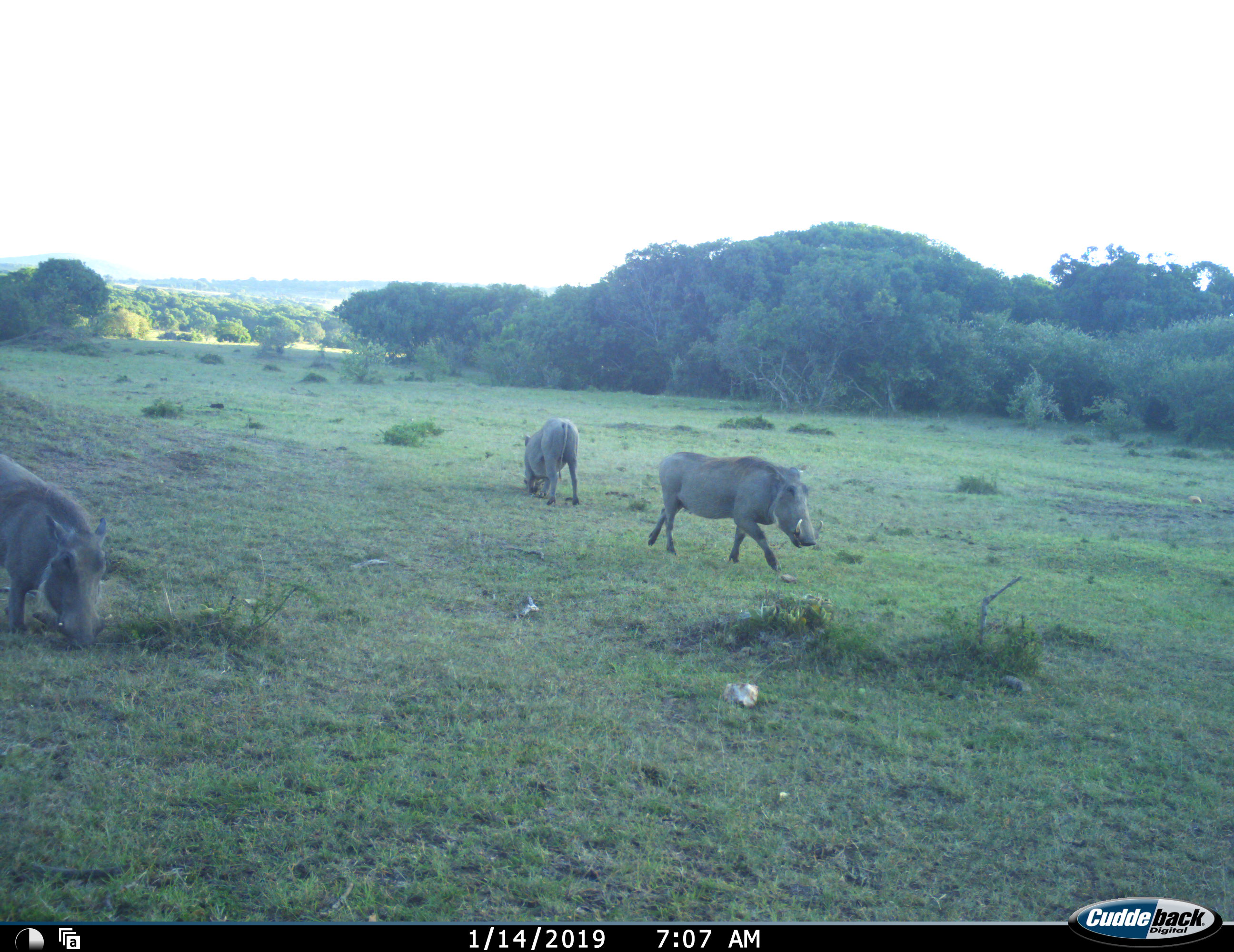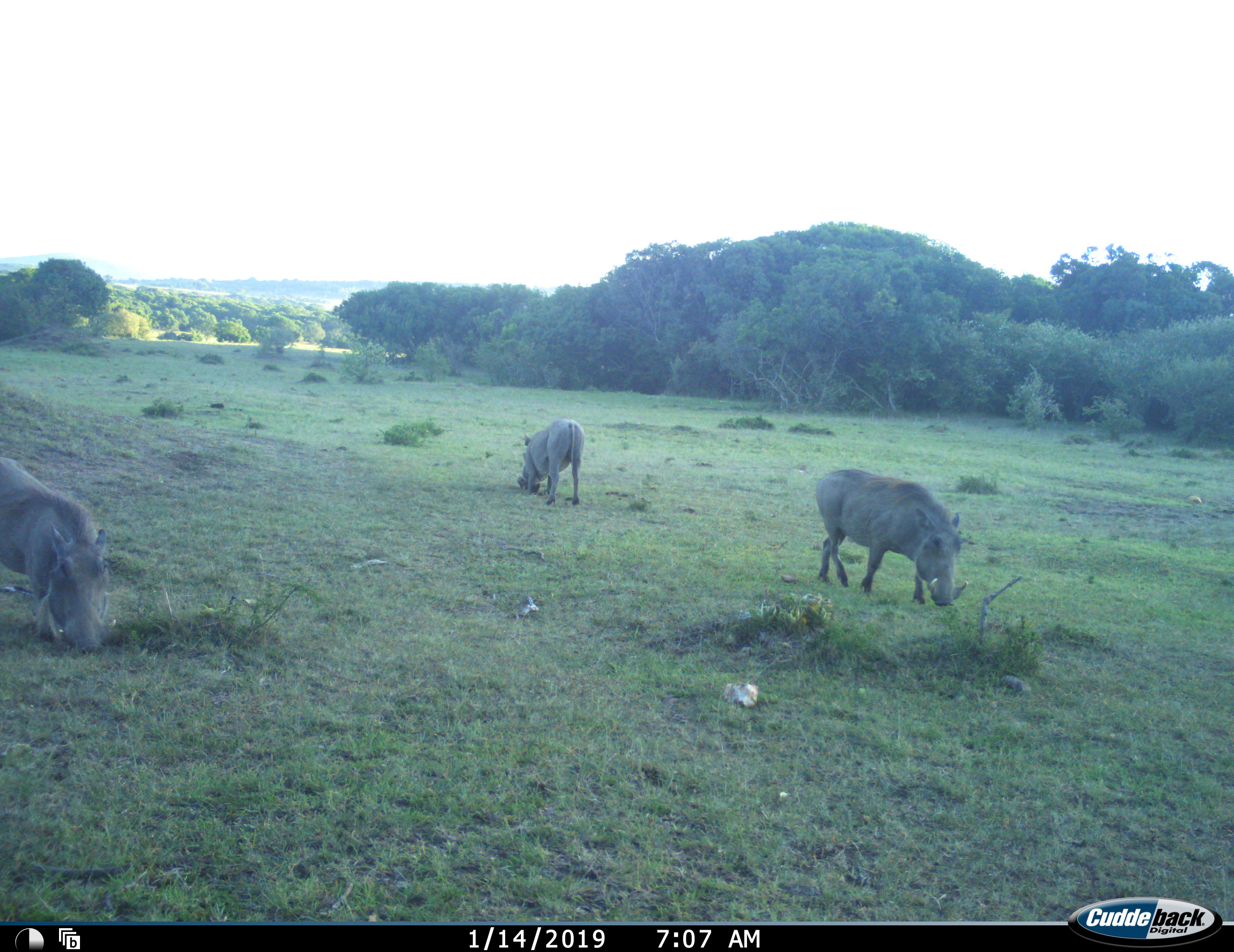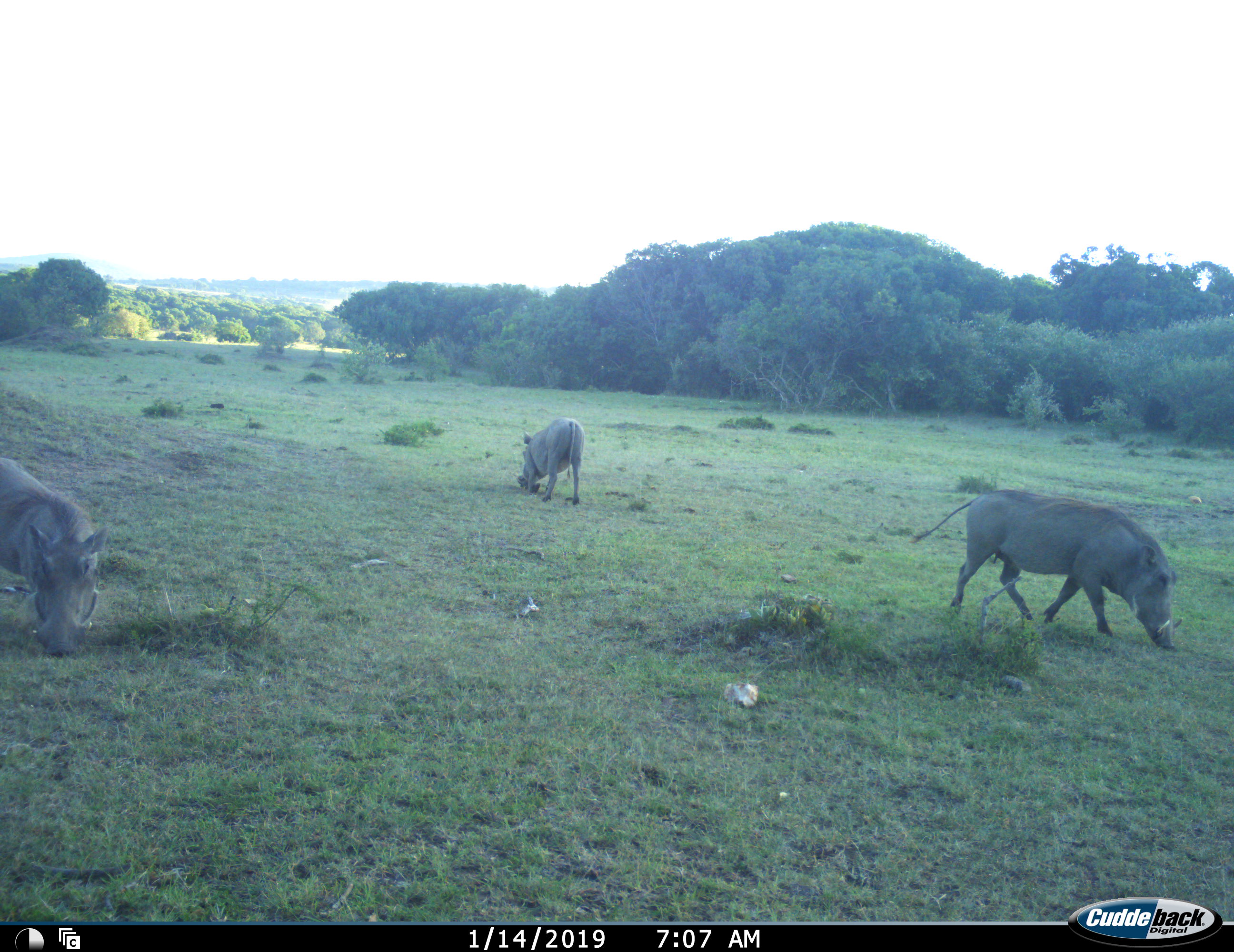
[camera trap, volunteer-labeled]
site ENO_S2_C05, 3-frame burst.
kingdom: Animalia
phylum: Chordata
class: Mammalia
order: Artiodactyla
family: Suidae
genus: Phacochoerus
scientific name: Phacochoerus africanus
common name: warthog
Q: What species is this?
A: Warthog (Phacochoerus africanus).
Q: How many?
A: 3.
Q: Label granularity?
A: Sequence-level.